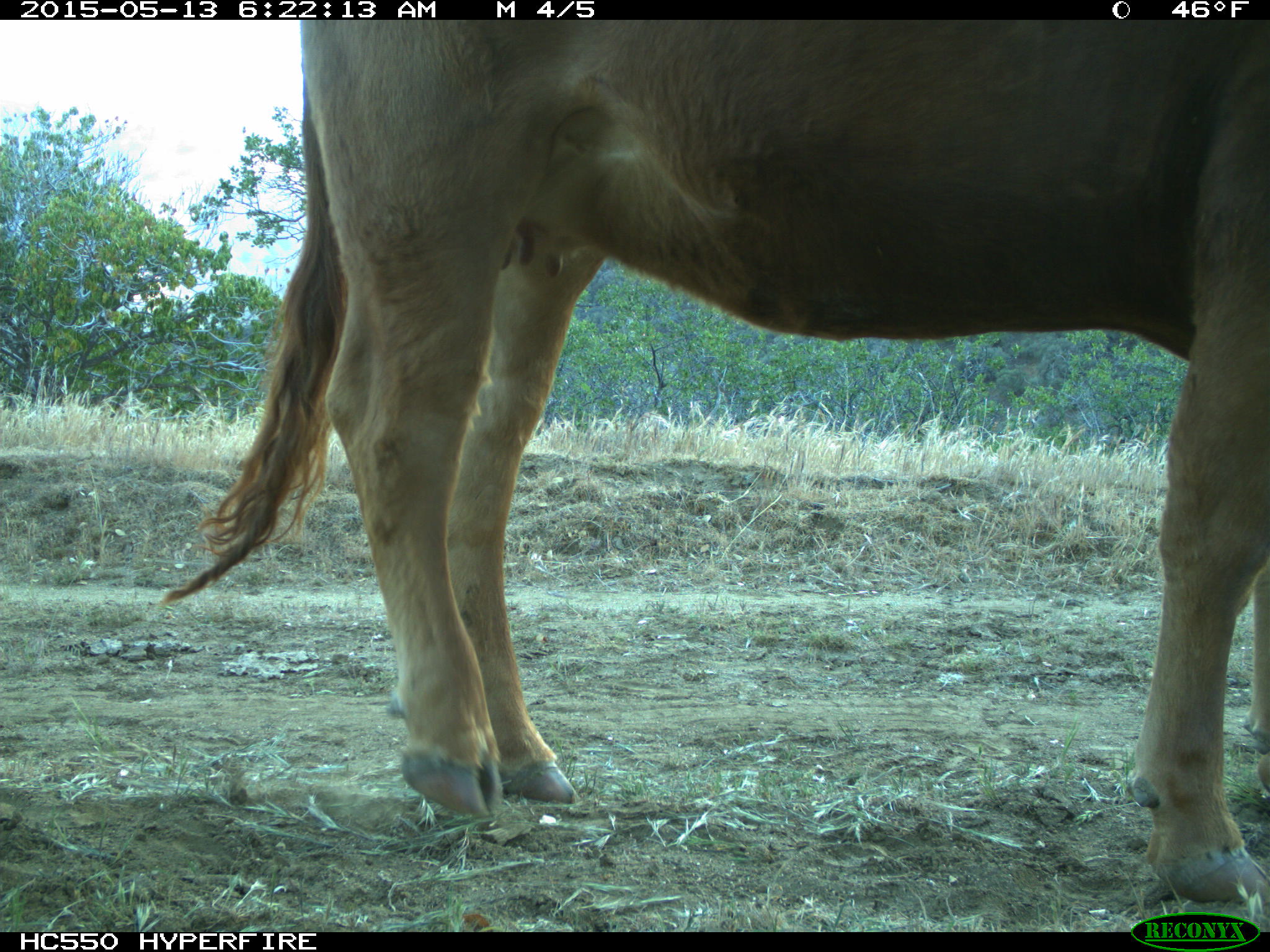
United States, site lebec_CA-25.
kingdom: Animalia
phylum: Chordata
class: Mammalia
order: Artiodactyla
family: Bovidae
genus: Bos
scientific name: Bos taurus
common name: domestic cow